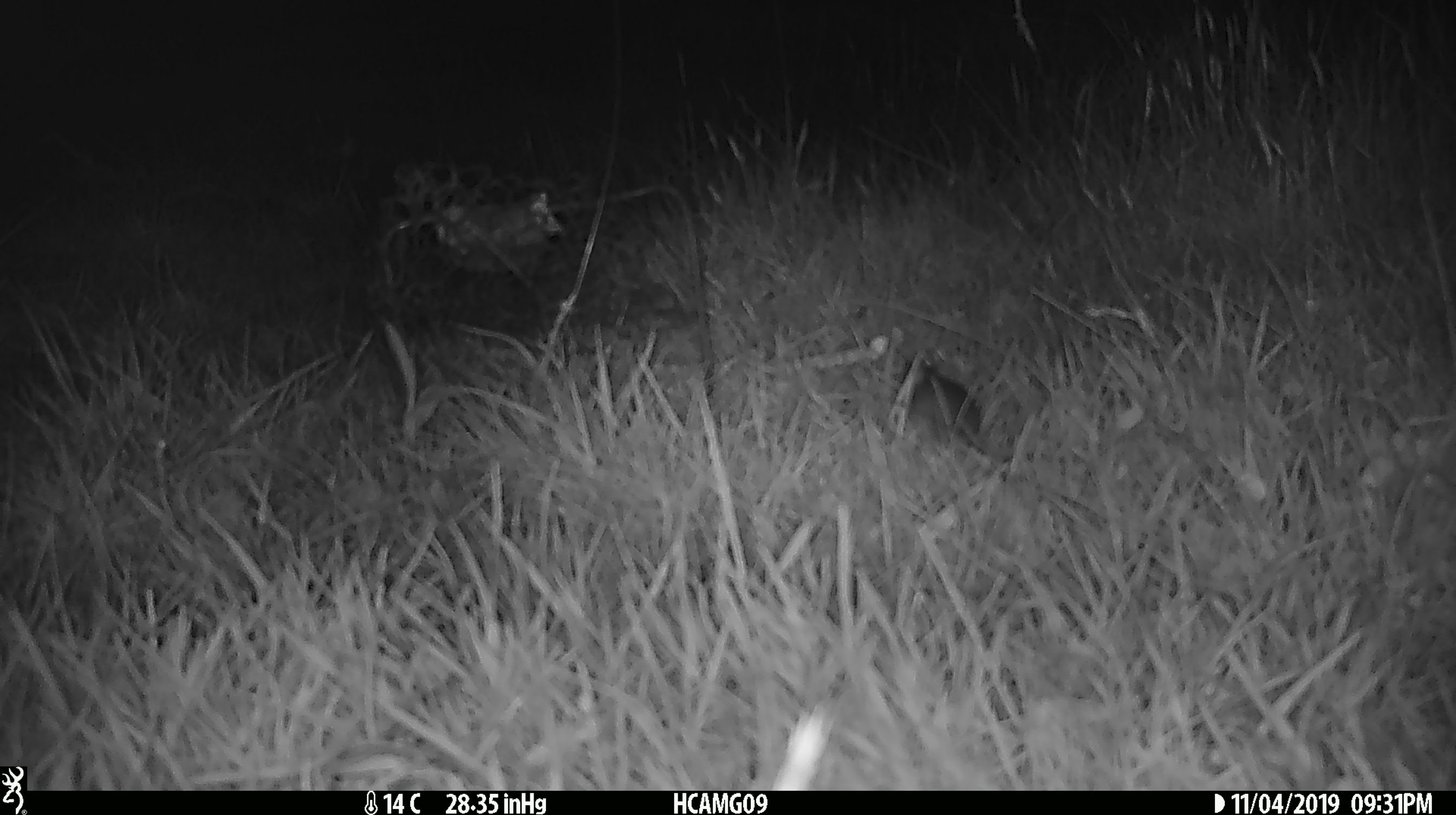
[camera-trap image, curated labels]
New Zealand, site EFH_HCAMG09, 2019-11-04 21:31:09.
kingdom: Animalia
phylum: Chordata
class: Mammalia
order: Rodentia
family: Muridae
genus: Mus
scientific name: Mus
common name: mouse